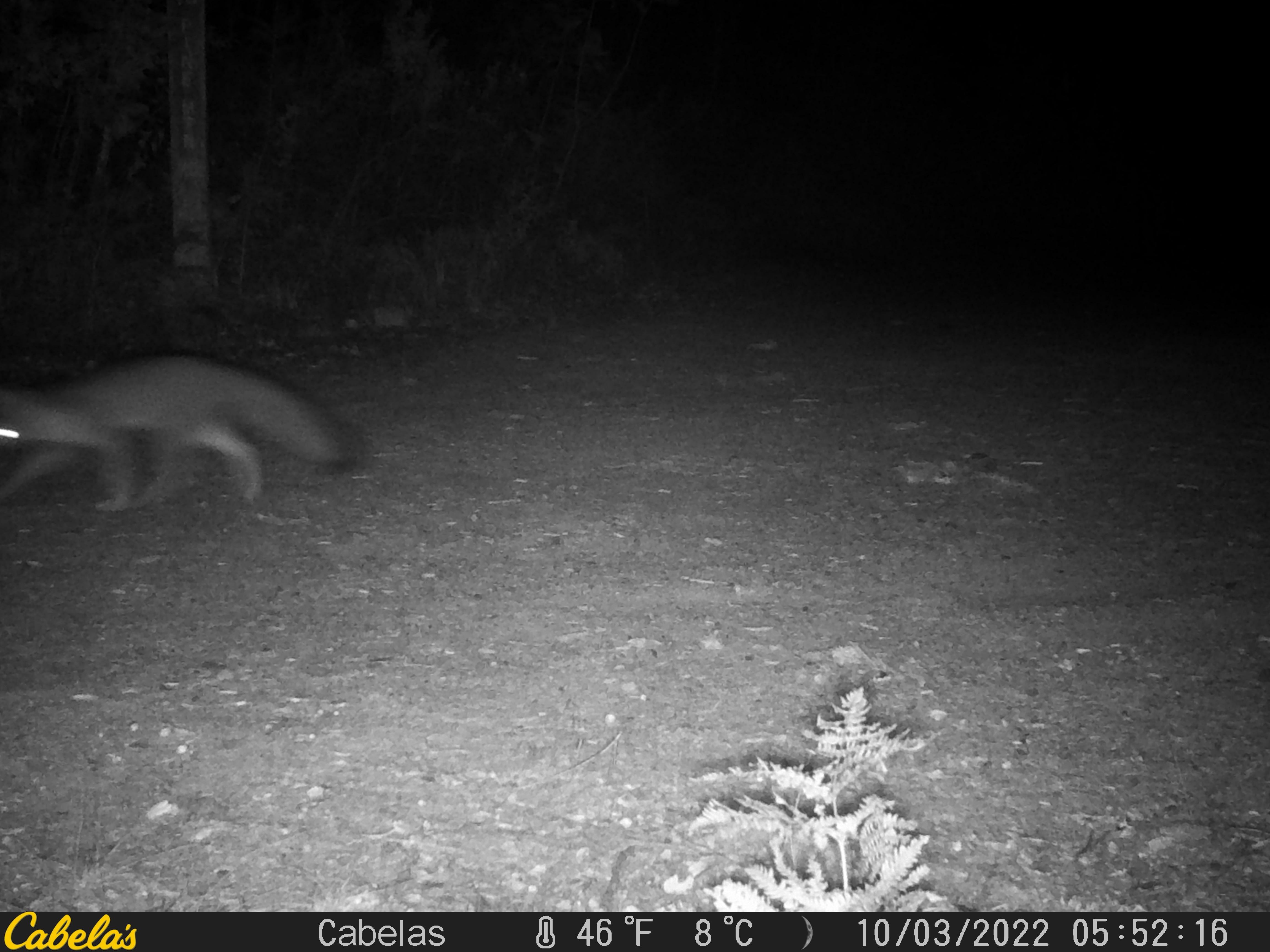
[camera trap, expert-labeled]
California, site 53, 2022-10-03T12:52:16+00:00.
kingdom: Animalia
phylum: Chordata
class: Mammalia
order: Carnivora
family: Canidae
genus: Urocyon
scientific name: Urocyon cinereoargenteus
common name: gray fox